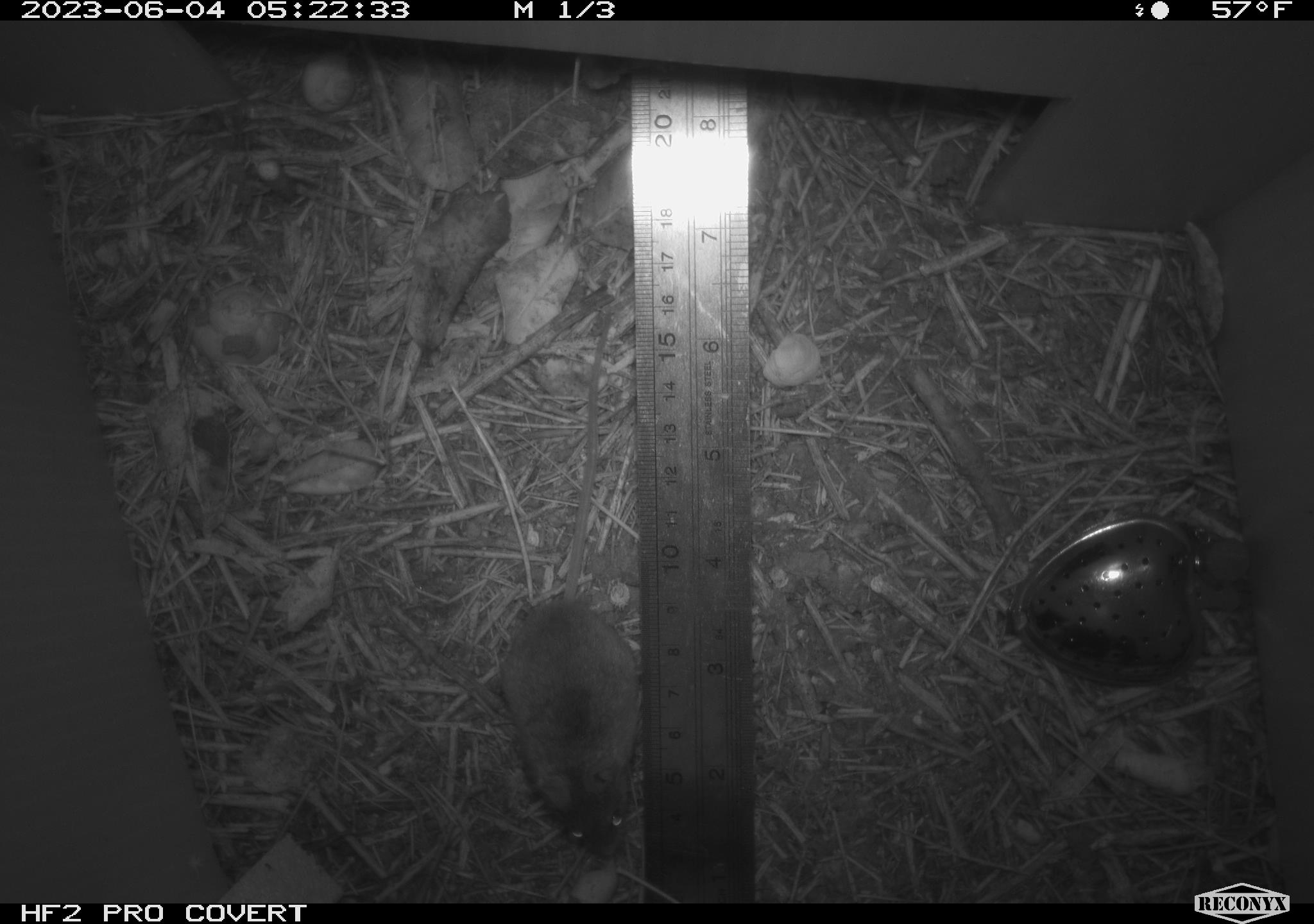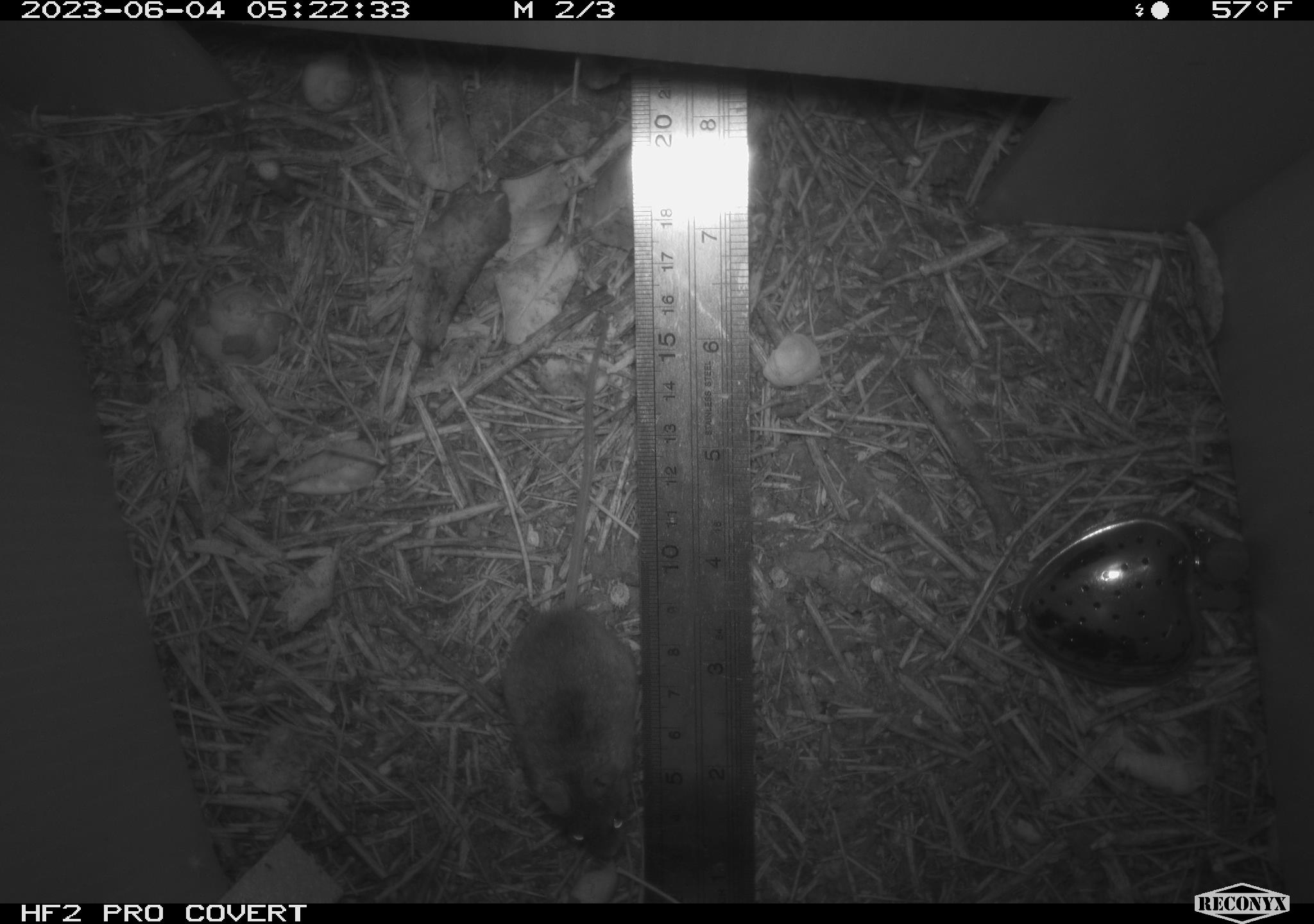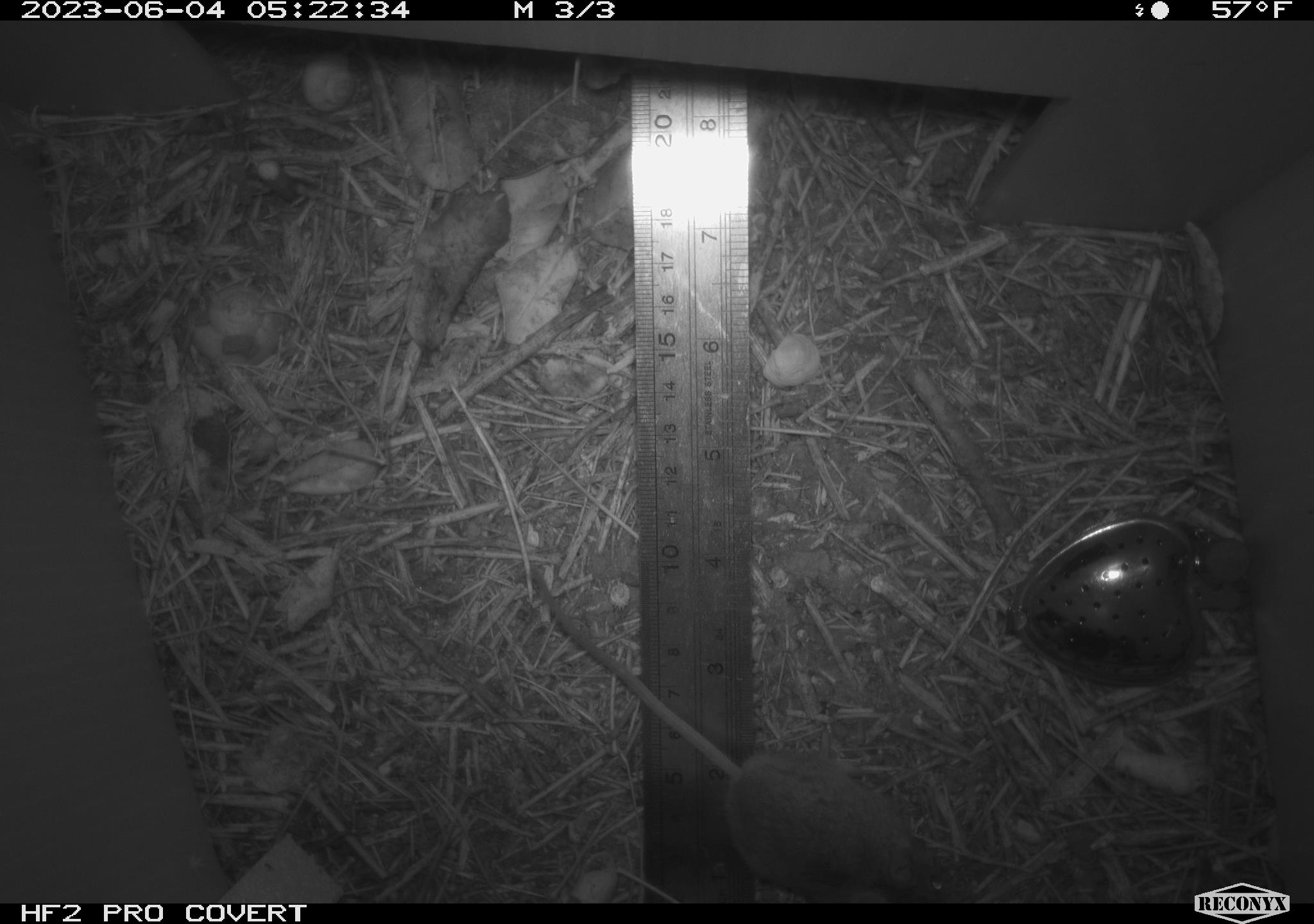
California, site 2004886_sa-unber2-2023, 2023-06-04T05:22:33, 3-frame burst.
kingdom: Animalia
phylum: Chordata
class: Mammalia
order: Rodentia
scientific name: Rodentia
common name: mouse species